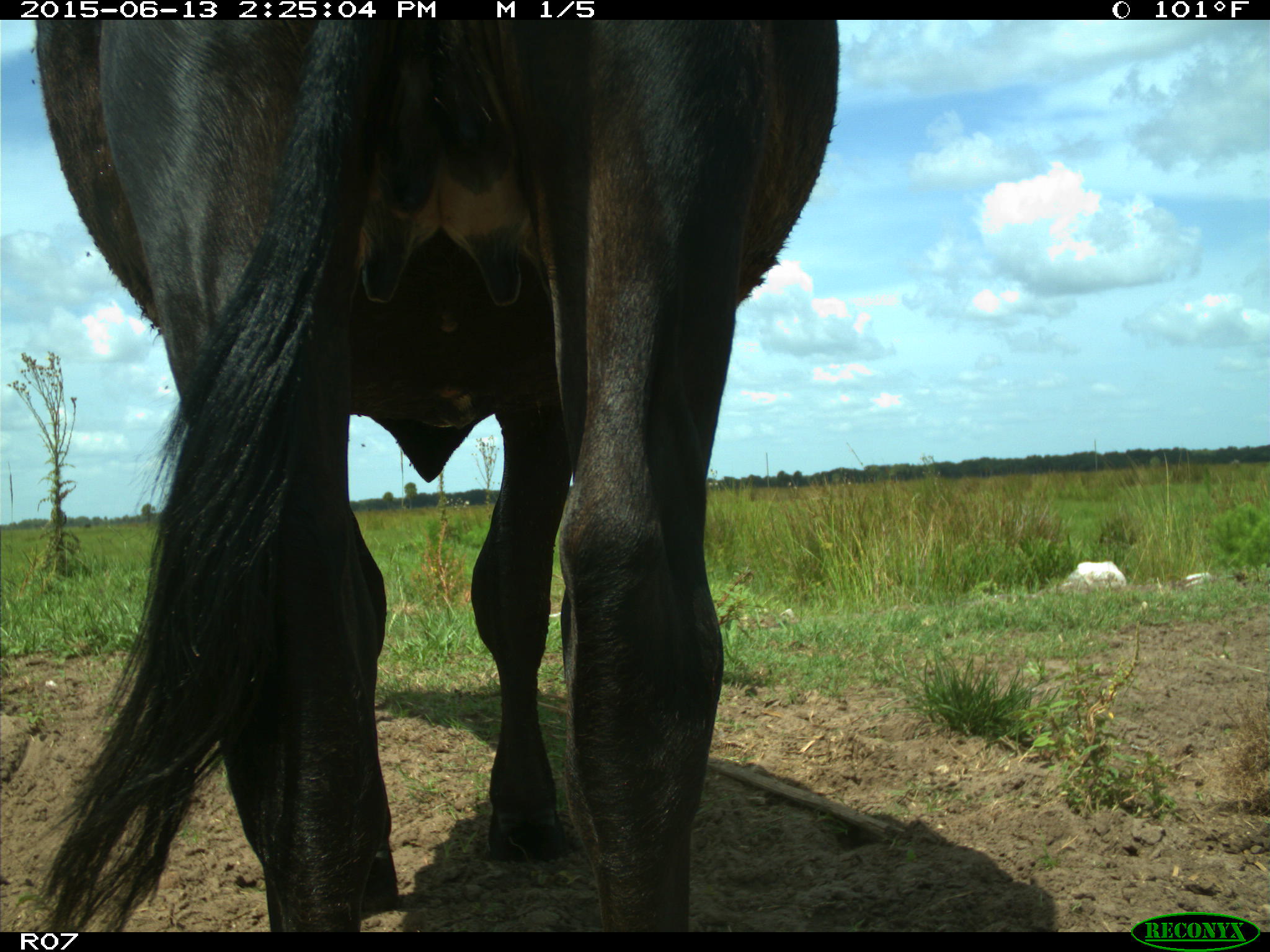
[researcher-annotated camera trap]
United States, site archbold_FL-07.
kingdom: Animalia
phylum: Chordata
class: Mammalia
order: Artiodactyla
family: Bovidae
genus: Bos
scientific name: Bos taurus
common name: domestic cow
Bos taurus (domestic cow).